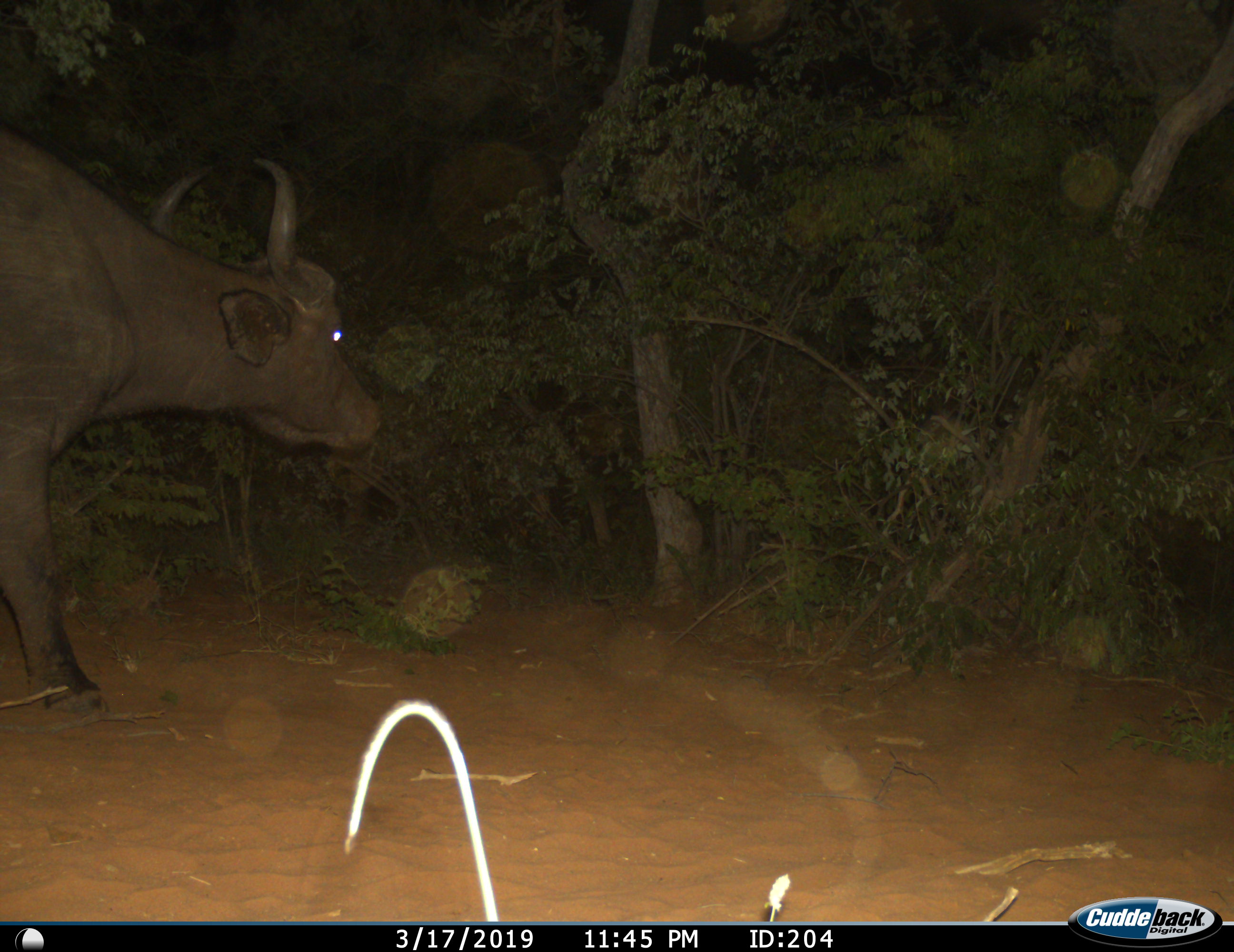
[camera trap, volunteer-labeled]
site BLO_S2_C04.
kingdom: Animalia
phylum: Chordata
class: Mammalia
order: Artiodactyla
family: Bovidae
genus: Syncerus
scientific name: Syncerus caffer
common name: african buffalo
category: buffalo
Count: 1.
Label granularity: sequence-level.